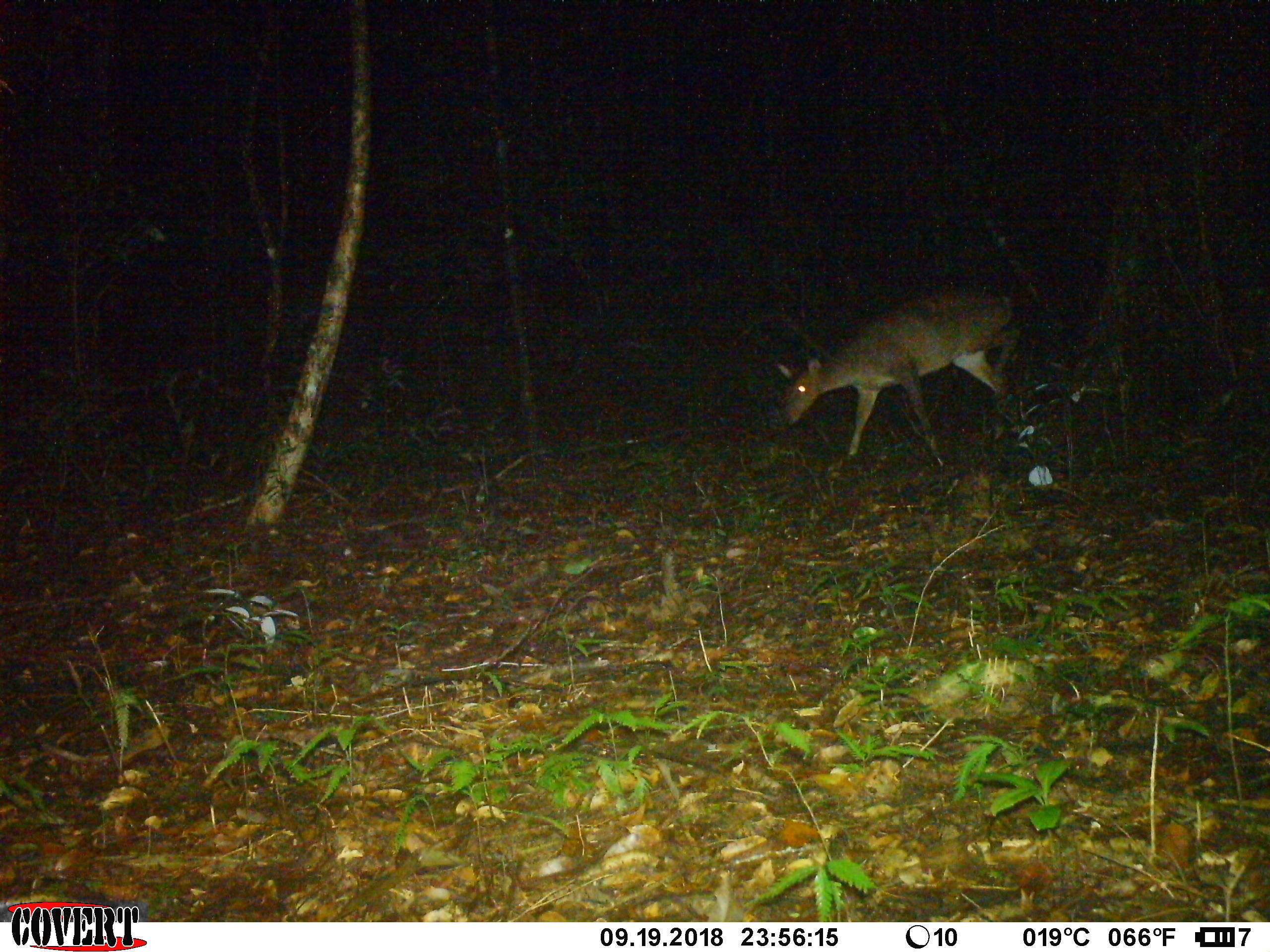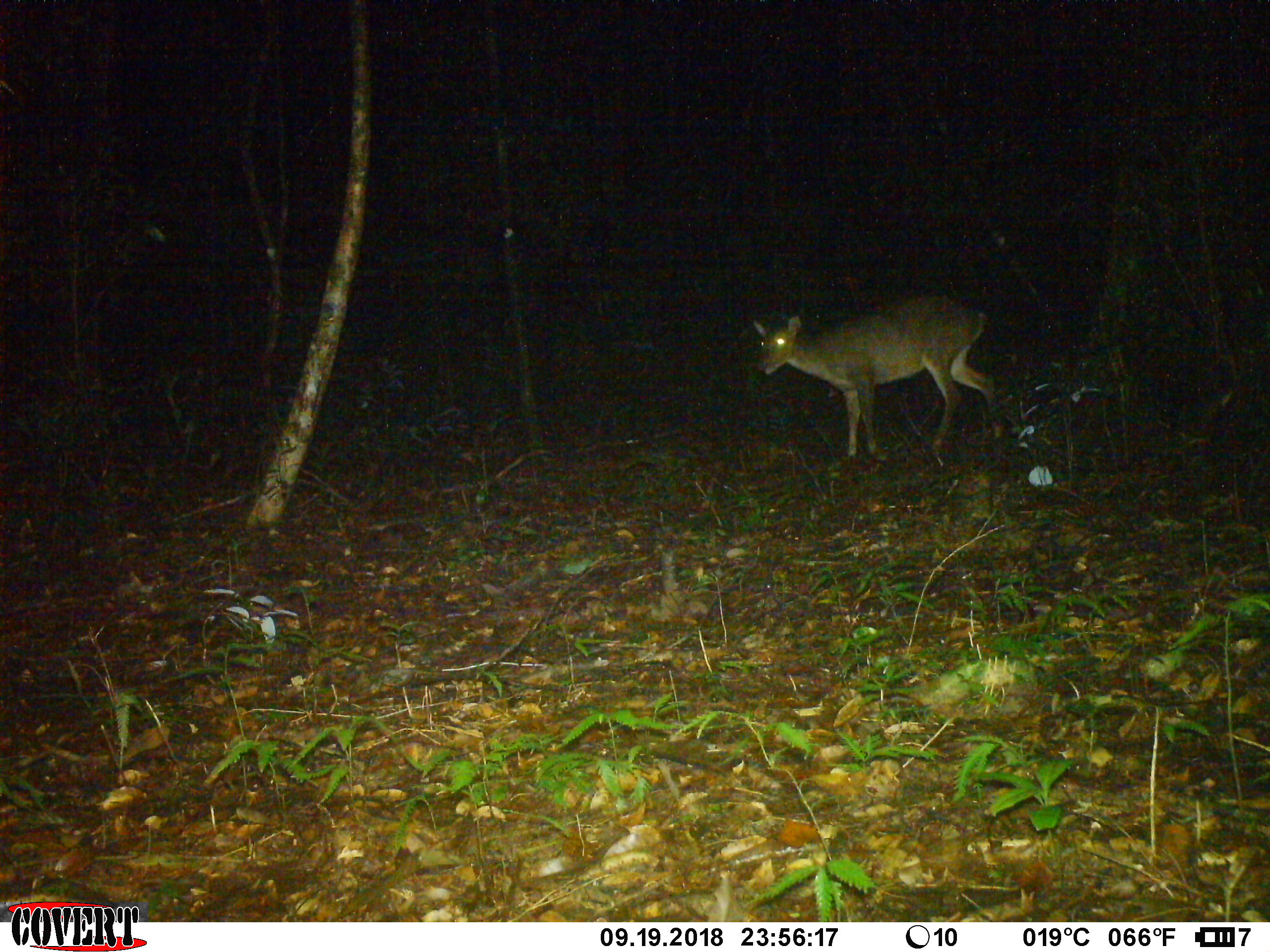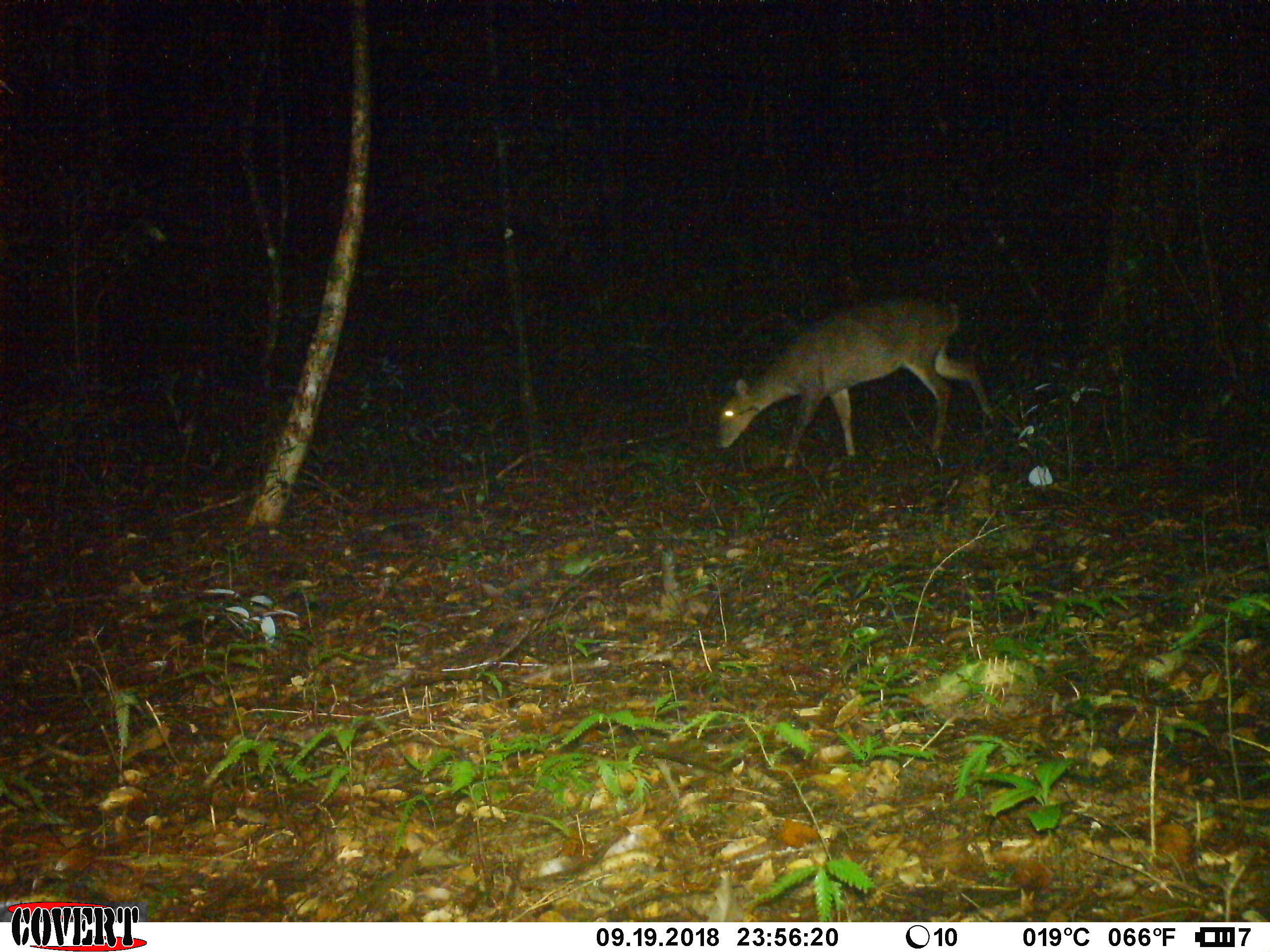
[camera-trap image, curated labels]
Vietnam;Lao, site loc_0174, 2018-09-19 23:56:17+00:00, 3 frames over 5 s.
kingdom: Animalia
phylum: Chordata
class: Mammalia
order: Artiodactyla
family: Cervidae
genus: Muntiacus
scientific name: Muntiacus vuquangensis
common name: large-antlered muntjac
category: large antlered muntjac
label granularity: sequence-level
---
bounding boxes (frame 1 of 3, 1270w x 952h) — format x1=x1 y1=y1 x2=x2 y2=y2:
large antlered muntjac: x1=775 y1=287 x2=1022 y2=469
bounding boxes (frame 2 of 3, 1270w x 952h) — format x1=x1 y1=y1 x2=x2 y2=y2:
large antlered muntjac: x1=751 y1=293 x2=1004 y2=462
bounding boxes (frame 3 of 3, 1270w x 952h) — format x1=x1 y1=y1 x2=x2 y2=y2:
large antlered muntjac: x1=715 y1=292 x2=999 y2=471